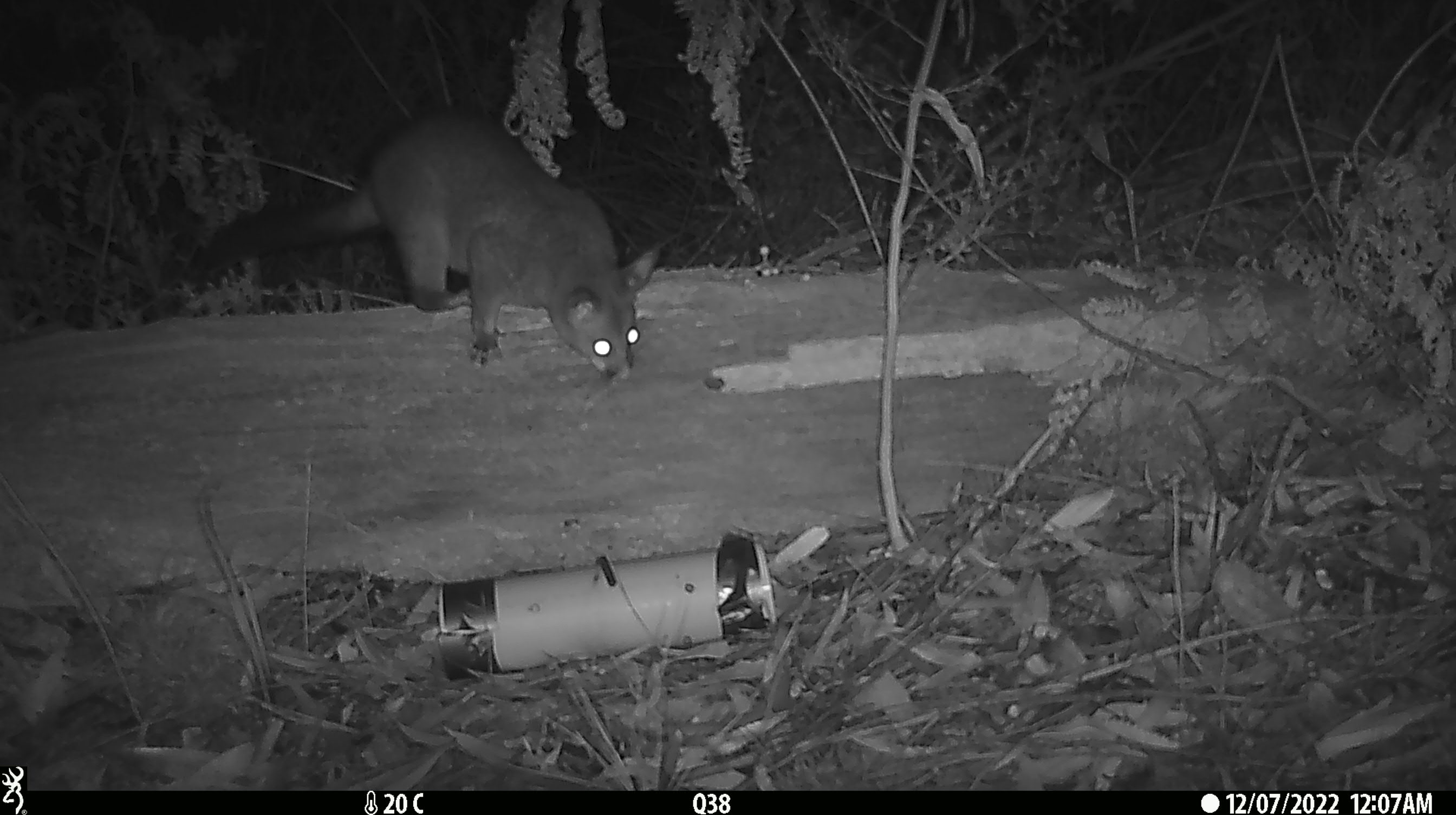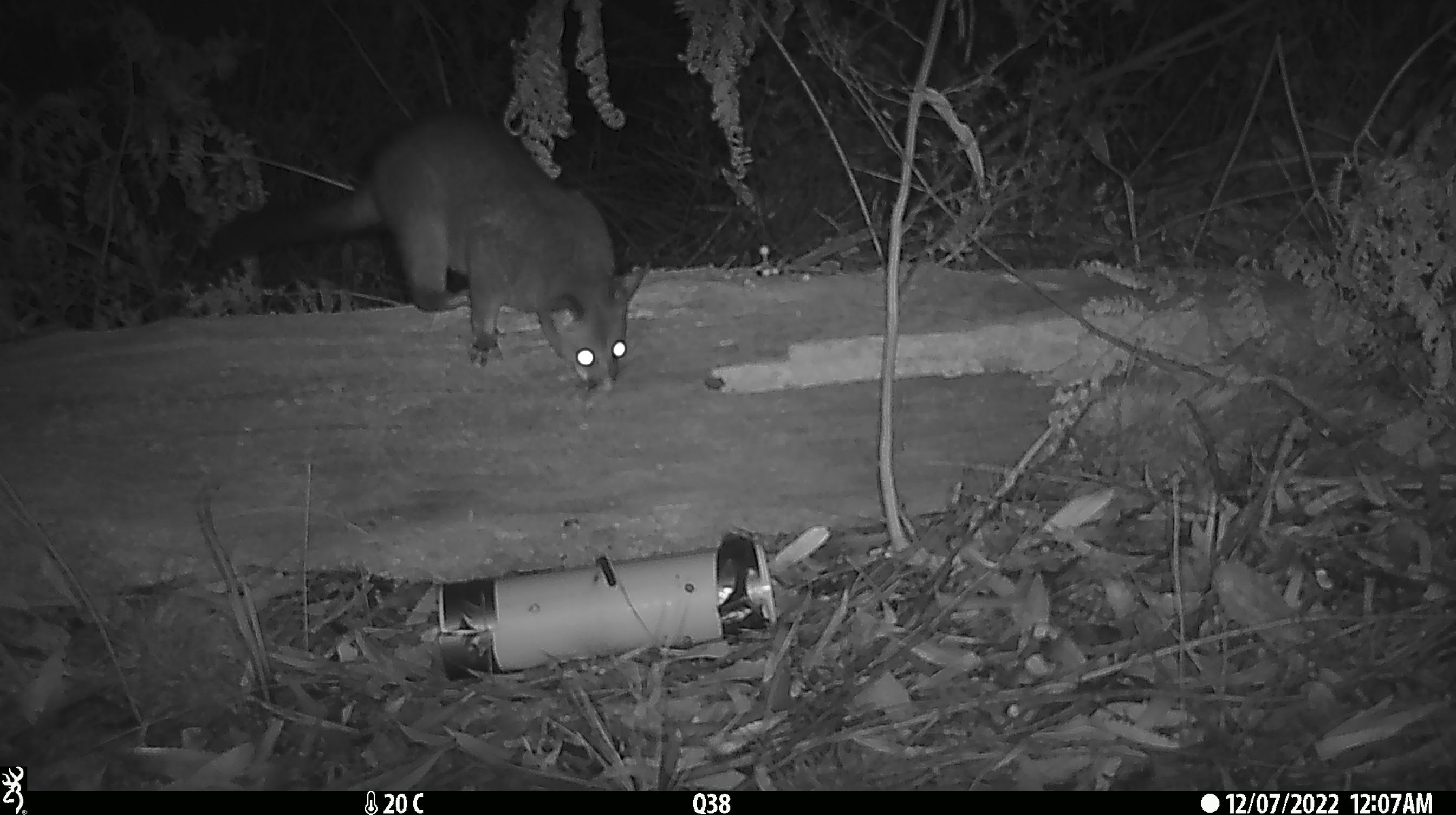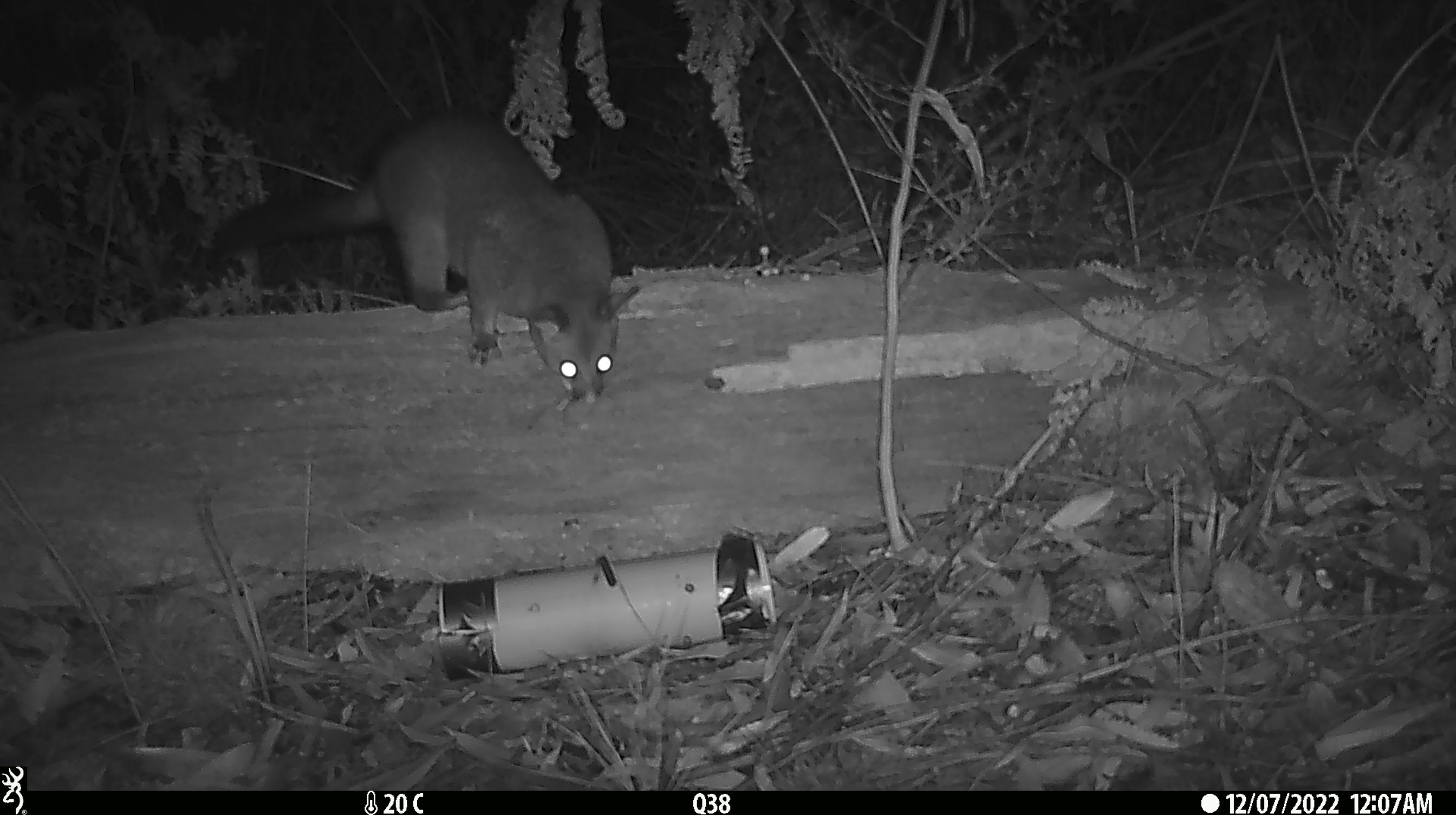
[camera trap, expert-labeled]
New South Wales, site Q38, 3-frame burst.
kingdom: Animalia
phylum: Chordata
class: Mammalia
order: Diprotodontia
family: Phalangeridae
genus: Trichosurus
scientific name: Trichosurus vulpecula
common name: common brushtail possum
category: possum